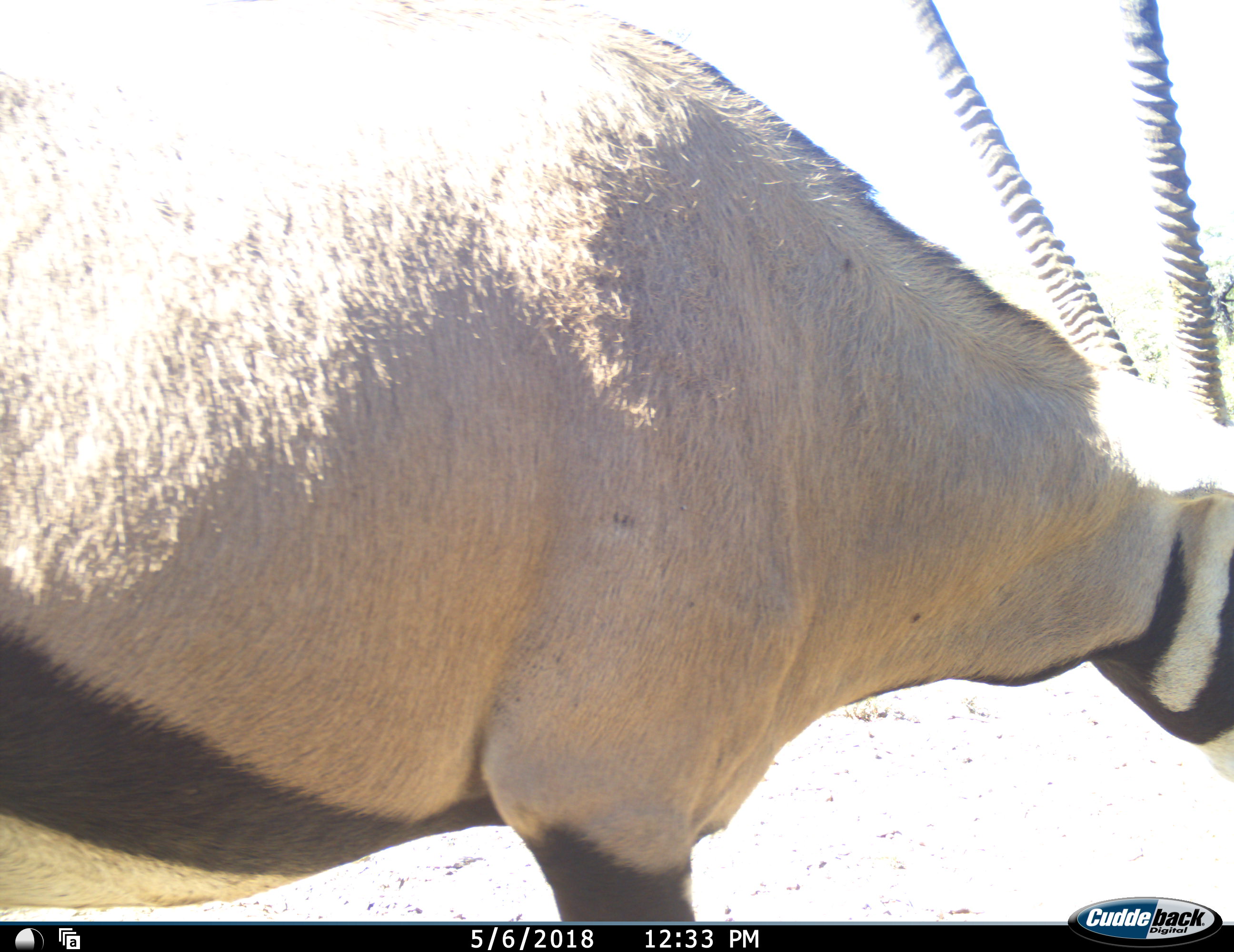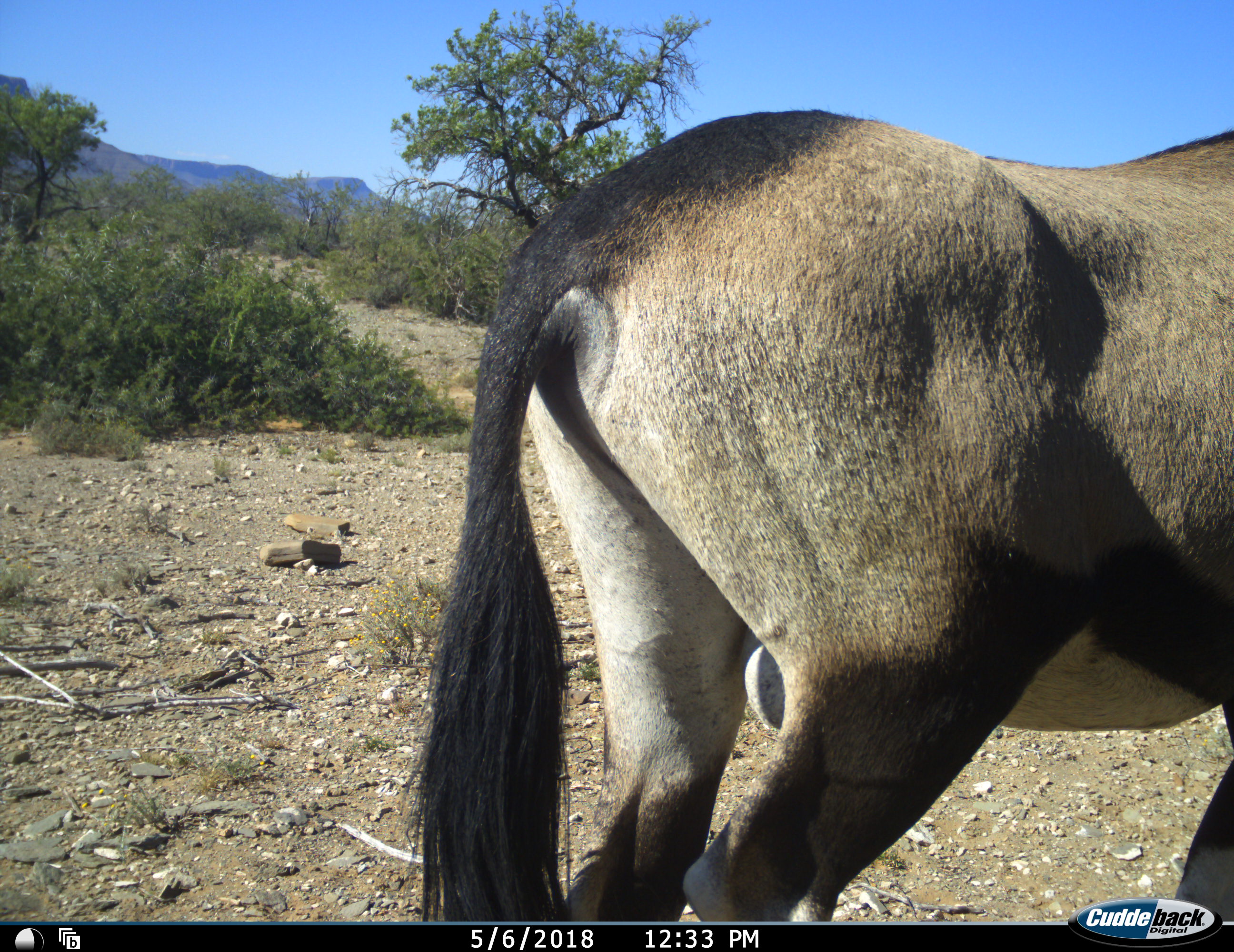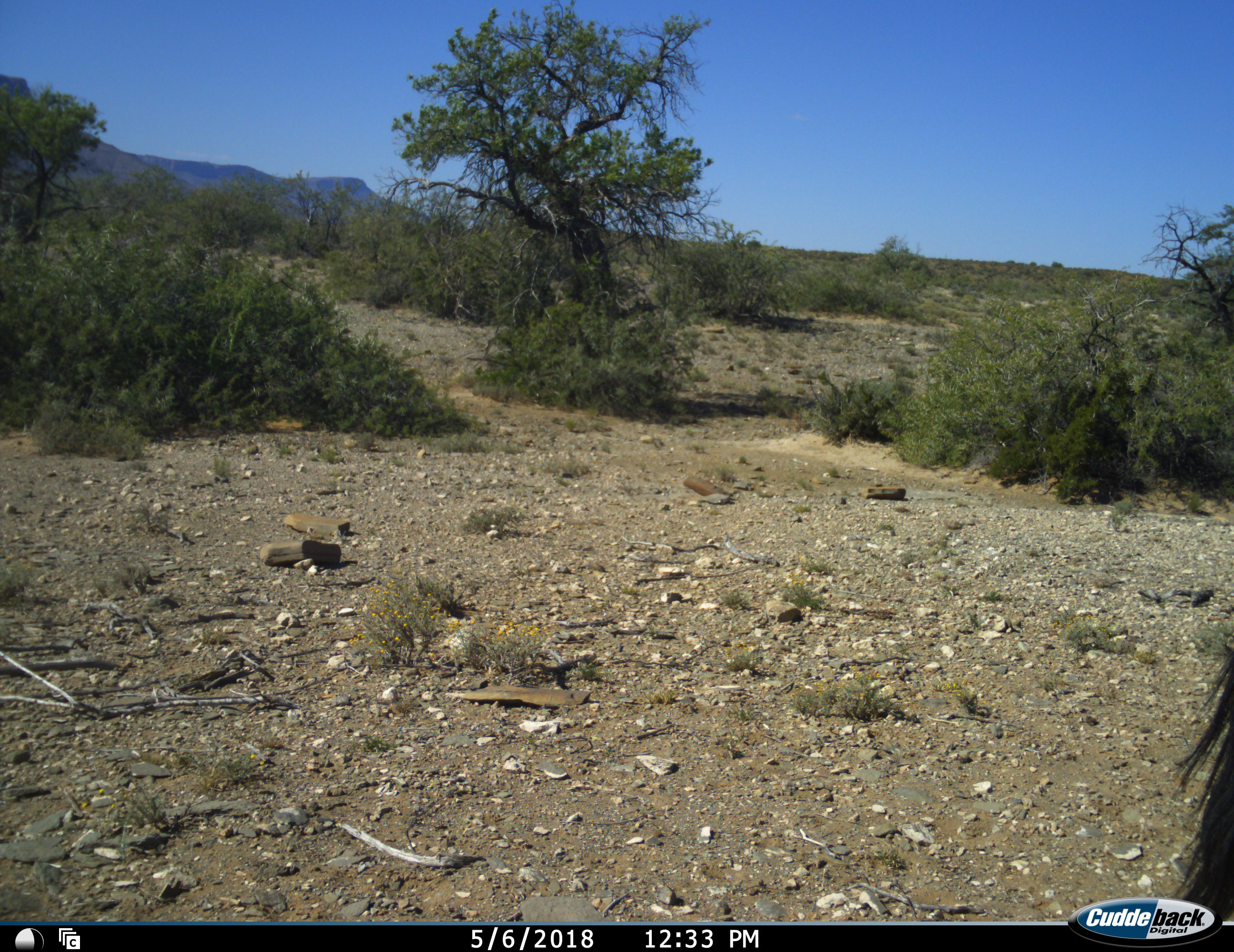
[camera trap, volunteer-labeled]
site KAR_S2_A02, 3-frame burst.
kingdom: Animalia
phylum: Chordata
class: Mammalia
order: Artiodactyla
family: Bovidae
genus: Oryx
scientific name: Oryx gazella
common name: gemsbok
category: oryx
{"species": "oryx (gemsbok) (Oryx gazella)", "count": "1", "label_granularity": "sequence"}